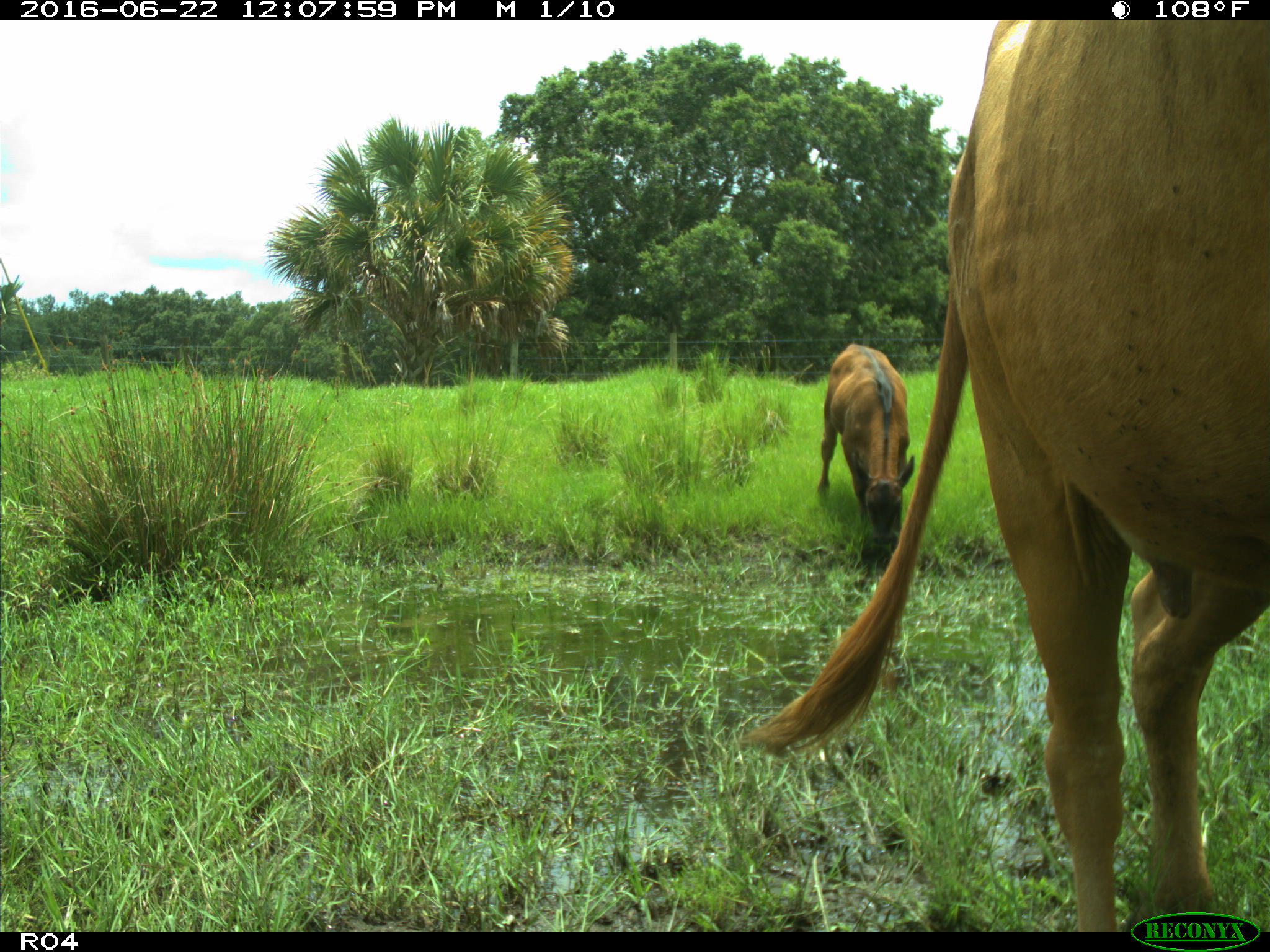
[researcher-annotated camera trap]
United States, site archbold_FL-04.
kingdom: Animalia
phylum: Chordata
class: Mammalia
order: Artiodactyla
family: Bovidae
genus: Bos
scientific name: Bos taurus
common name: domestic cow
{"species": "Bos taurus (domestic cow)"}